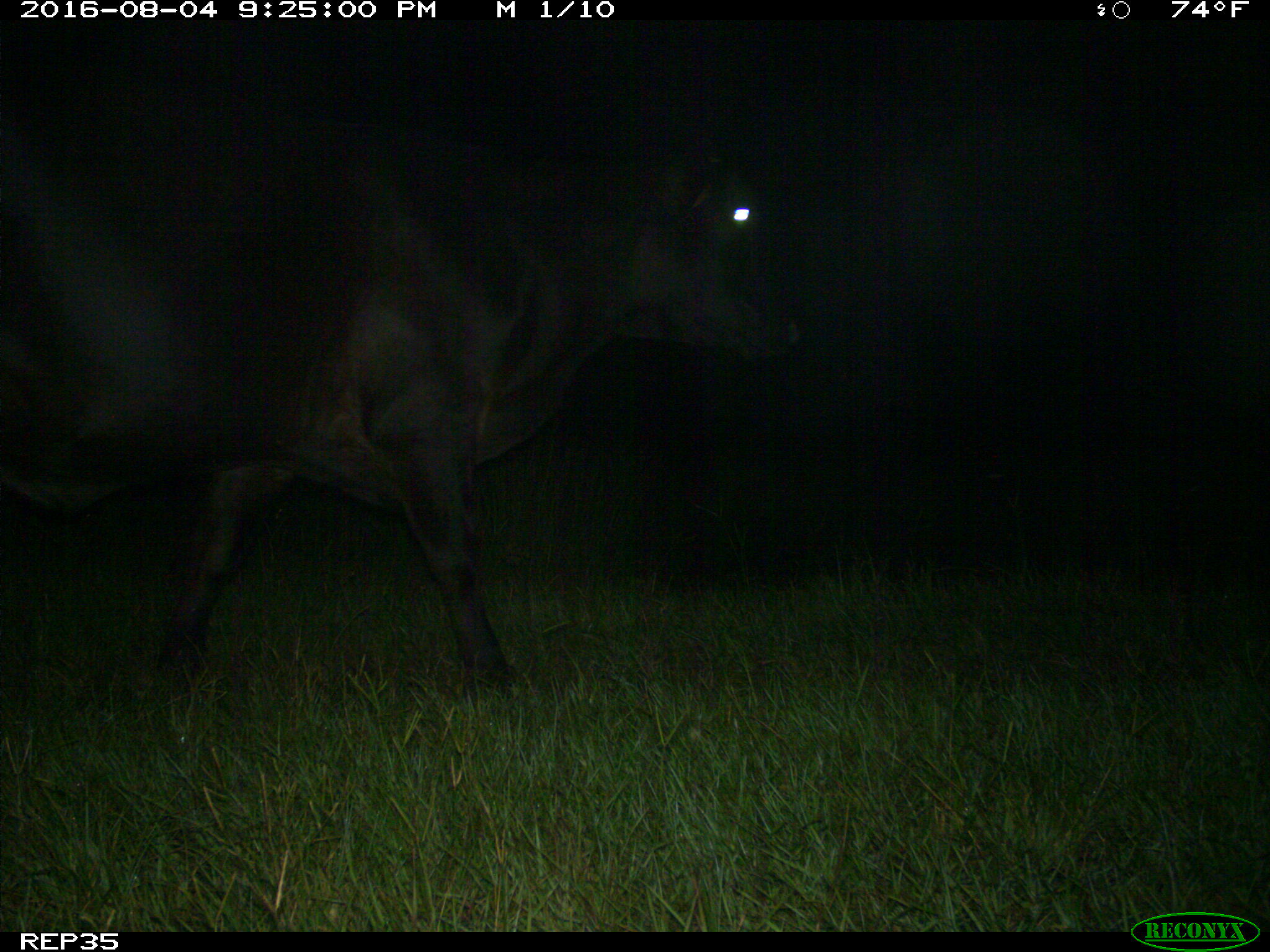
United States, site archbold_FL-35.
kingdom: Animalia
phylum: Chordata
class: Mammalia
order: Artiodactyla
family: Bovidae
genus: Bos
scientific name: Bos taurus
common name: domestic cow